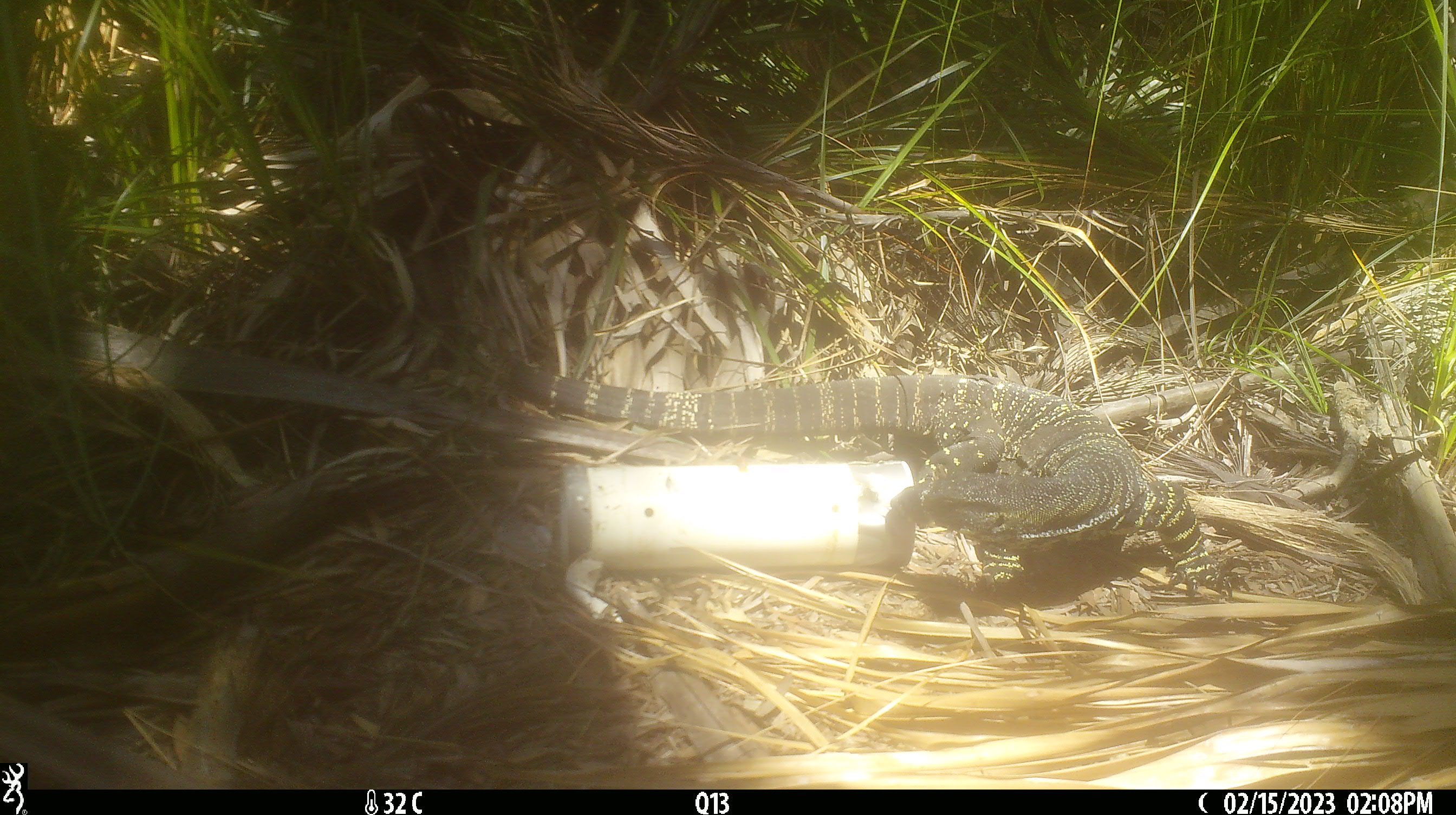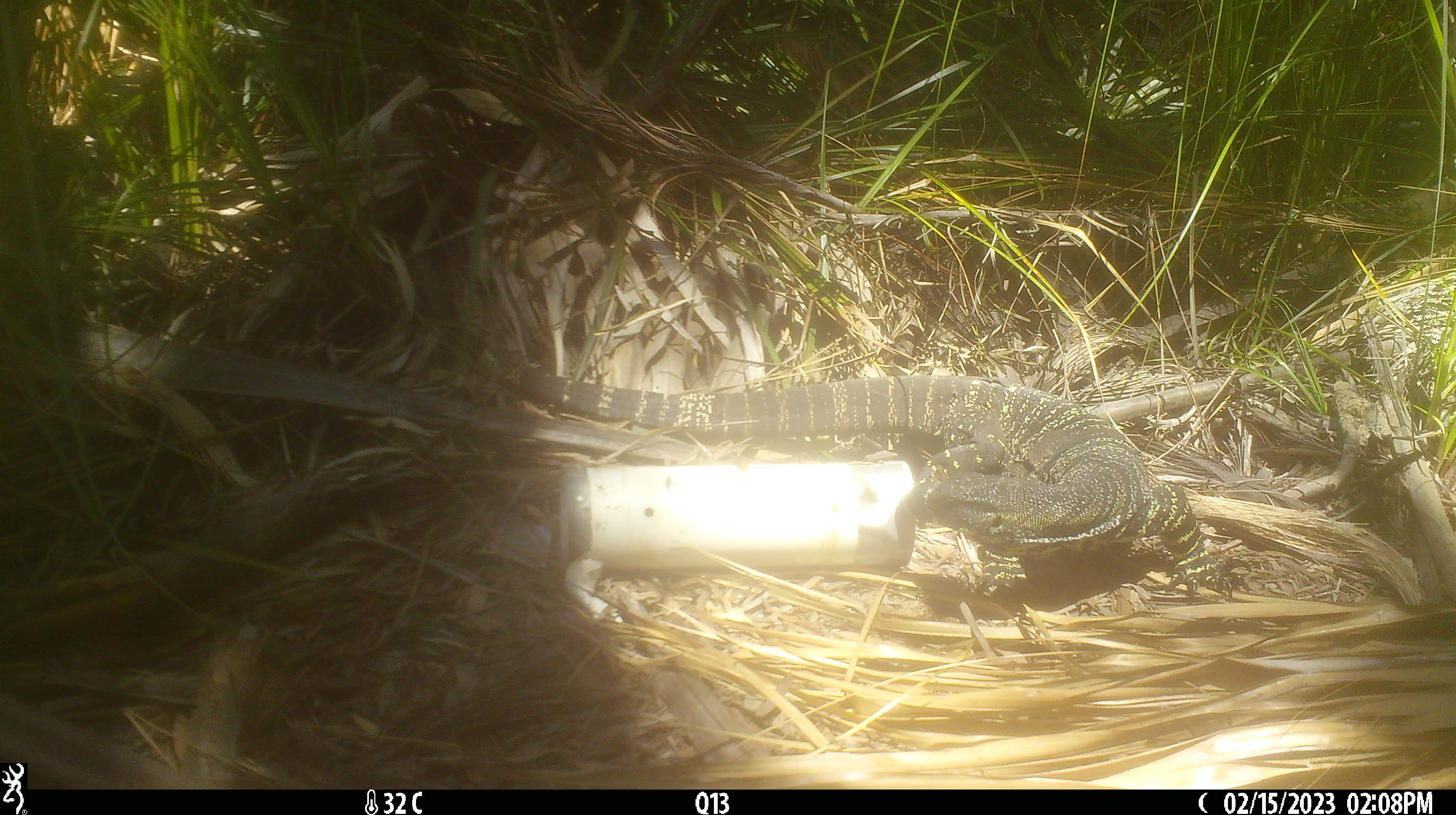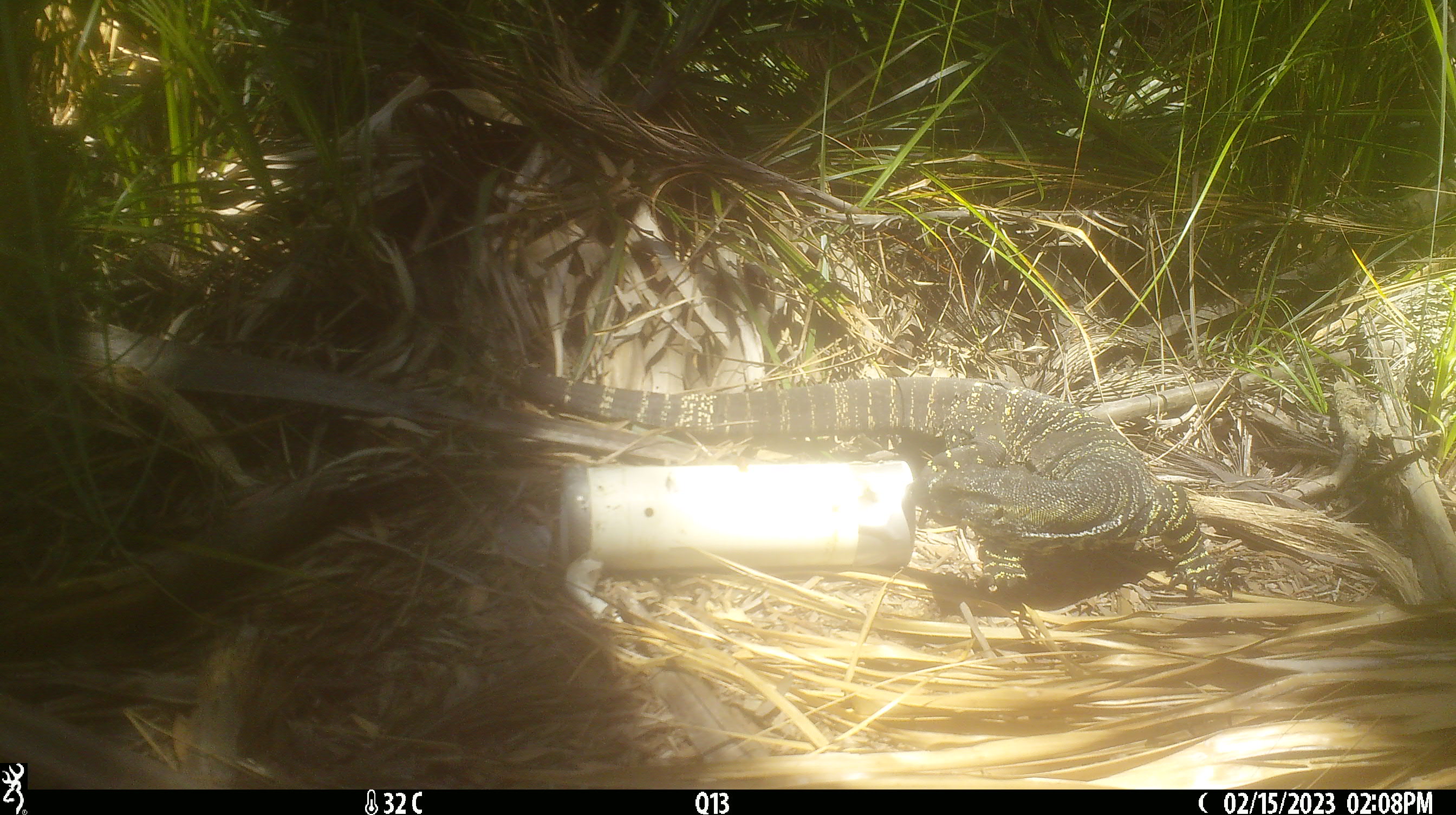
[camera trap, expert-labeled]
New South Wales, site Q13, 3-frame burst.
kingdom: Animalia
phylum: Chordata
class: Reptilia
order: Squamata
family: Varanidae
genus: Varanus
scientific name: Varanus varius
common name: lace monitor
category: goanna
Goanna (lace monitor) (Varanus varius).